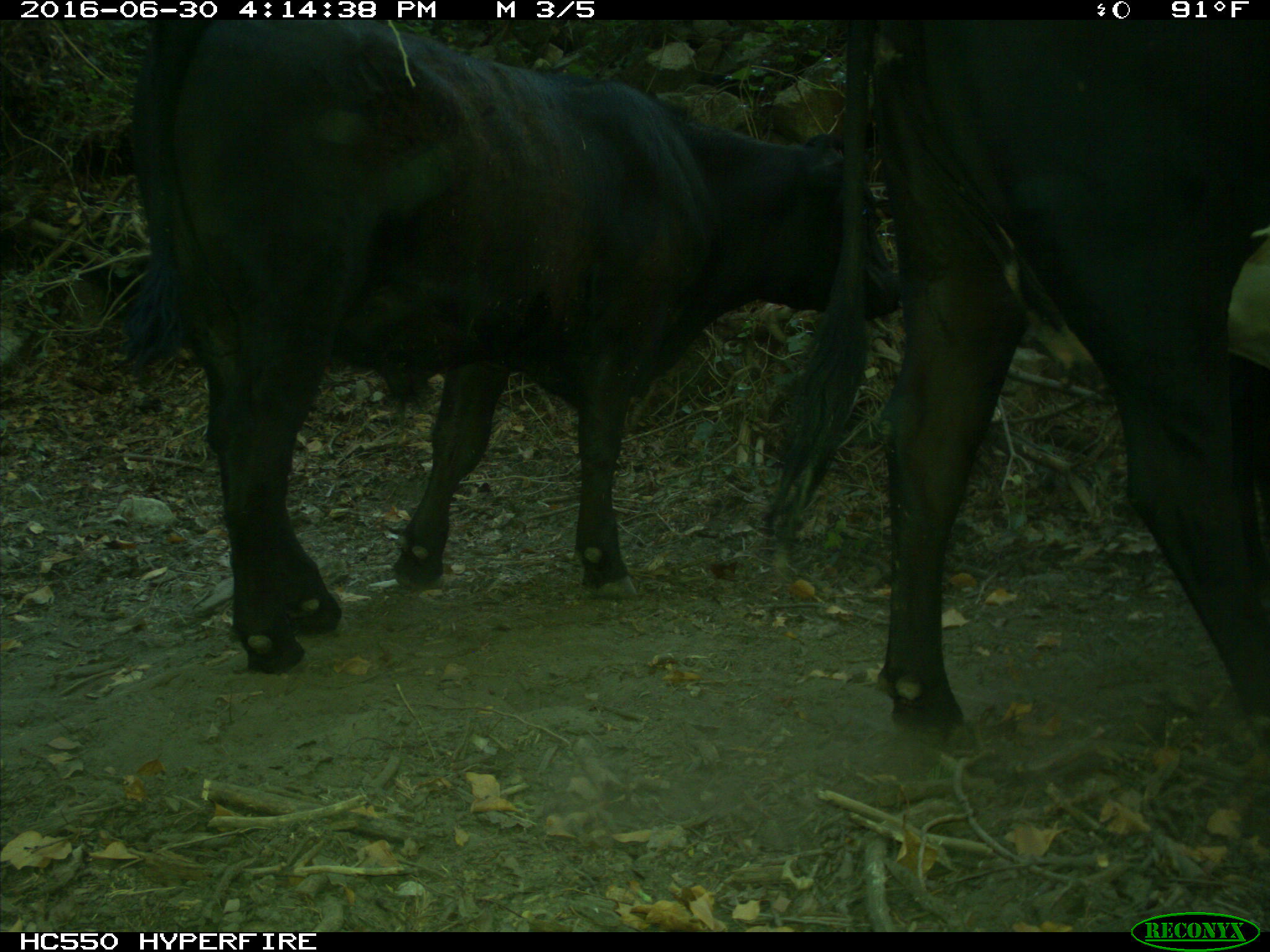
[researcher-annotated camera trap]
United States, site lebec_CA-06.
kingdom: Animalia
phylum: Chordata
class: Mammalia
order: Artiodactyla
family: Bovidae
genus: Bos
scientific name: Bos taurus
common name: domestic cow